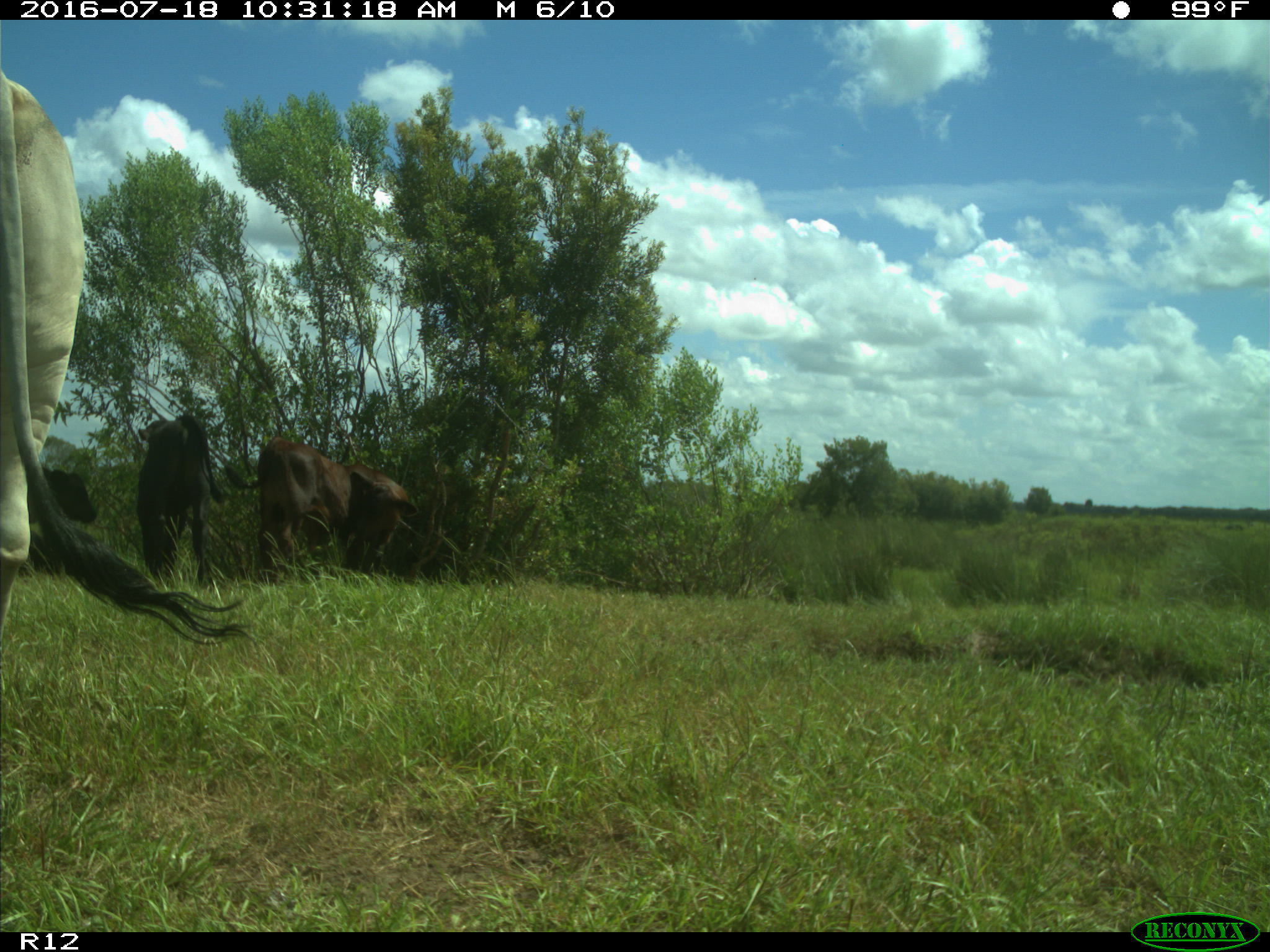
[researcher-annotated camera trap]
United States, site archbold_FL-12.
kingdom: Animalia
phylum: Chordata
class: Mammalia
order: Artiodactyla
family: Bovidae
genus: Bos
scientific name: Bos taurus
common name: domestic cow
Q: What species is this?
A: Bos taurus (domestic cow).